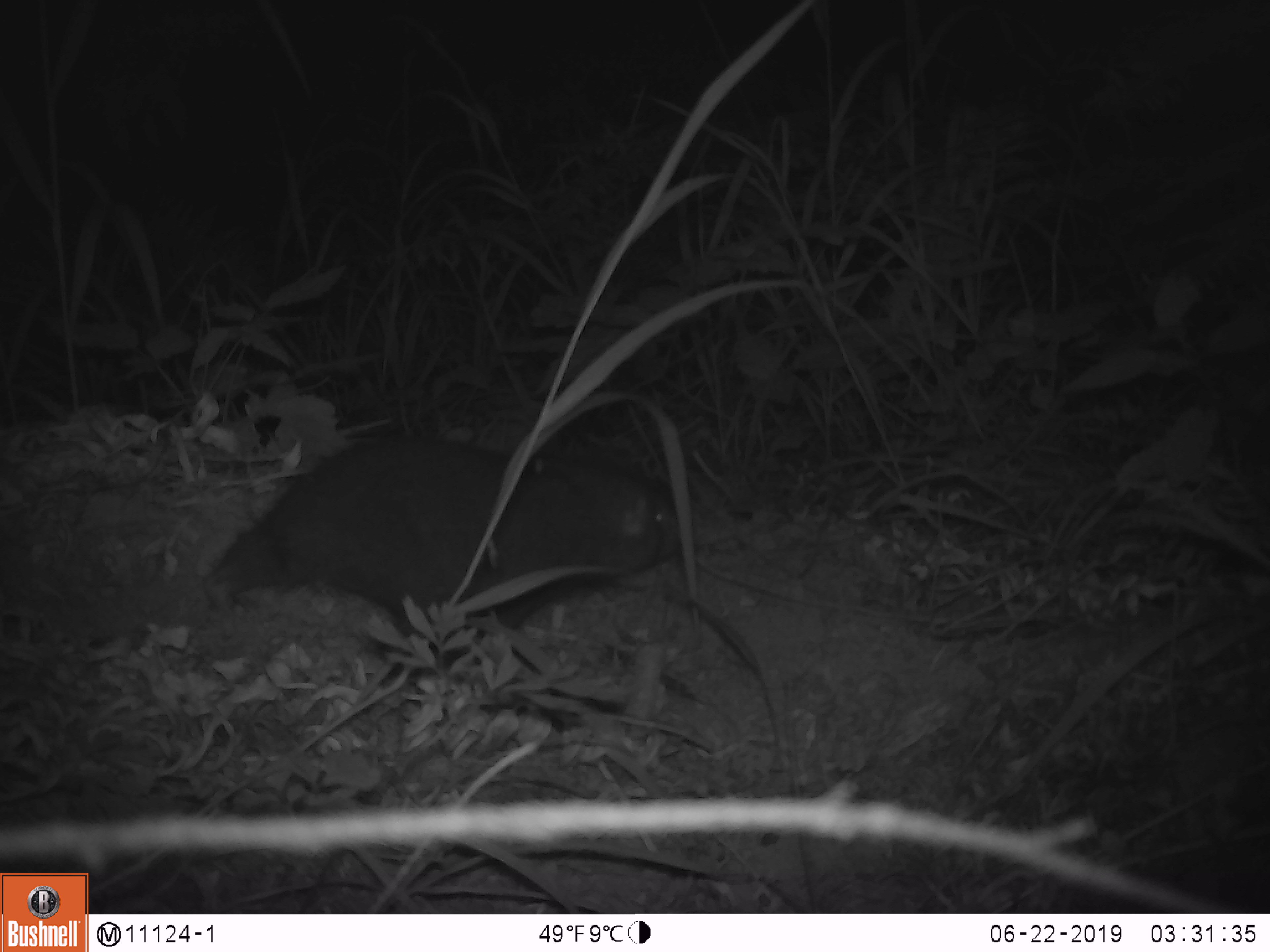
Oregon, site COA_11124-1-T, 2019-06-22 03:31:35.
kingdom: Animalia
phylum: Chordata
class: Mammalia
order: Rodentia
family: Aplodontiidae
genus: Aplodontia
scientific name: Aplodontia rufa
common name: mountain beaver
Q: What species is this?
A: Mountain beaver (Aplodontia rufa).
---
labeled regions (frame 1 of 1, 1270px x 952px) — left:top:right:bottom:
mountain beaver: 215:434:680:633